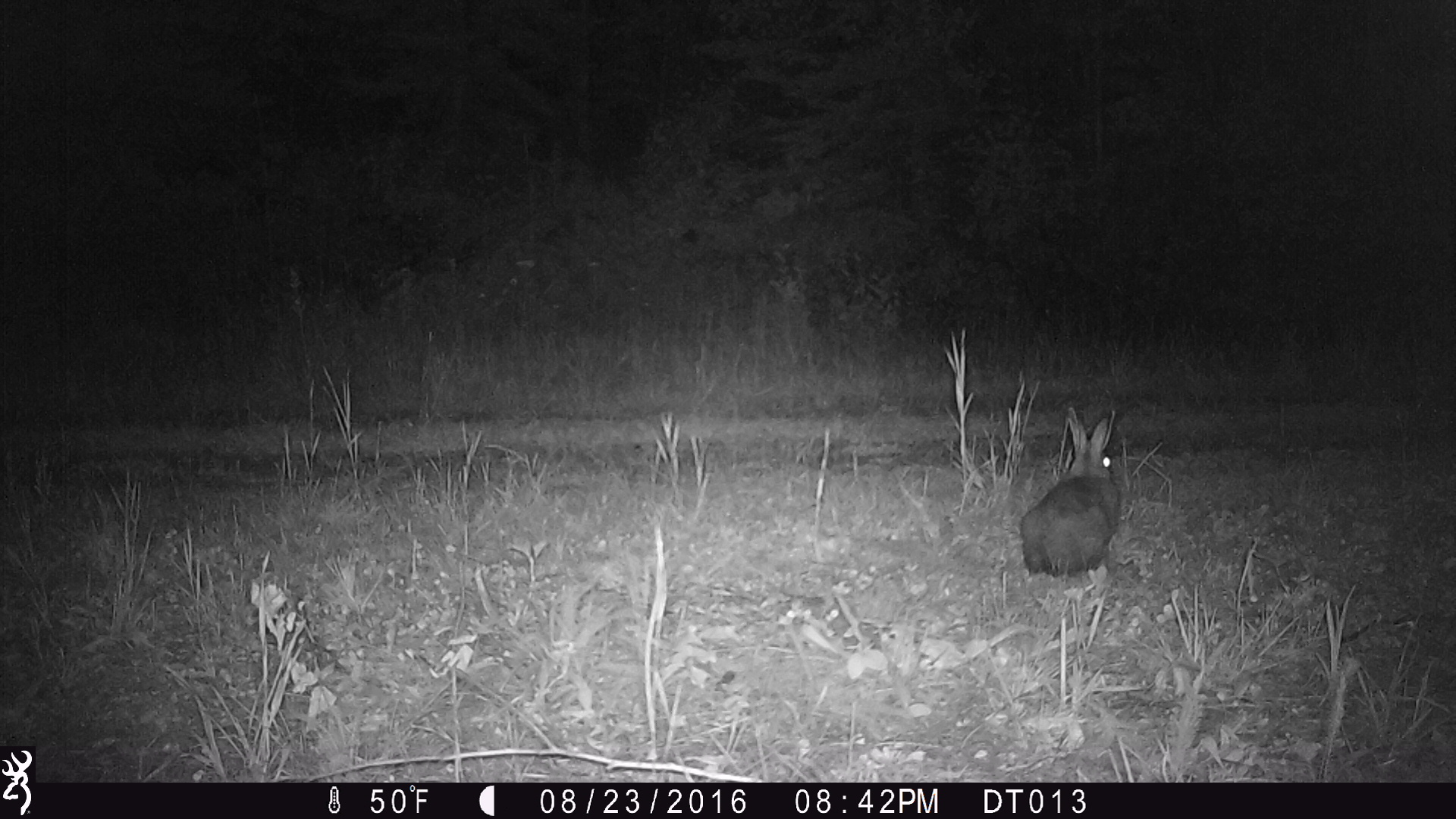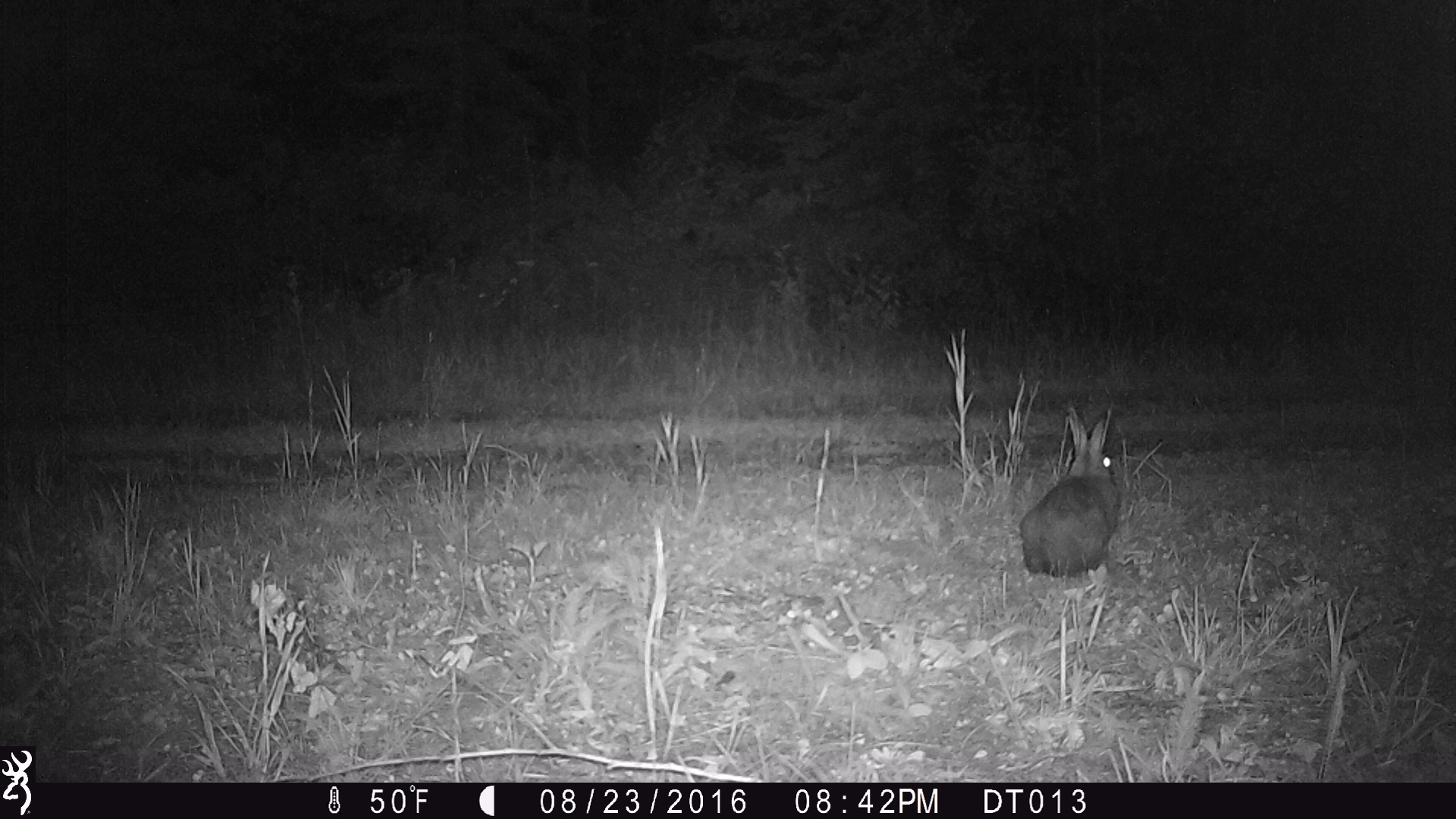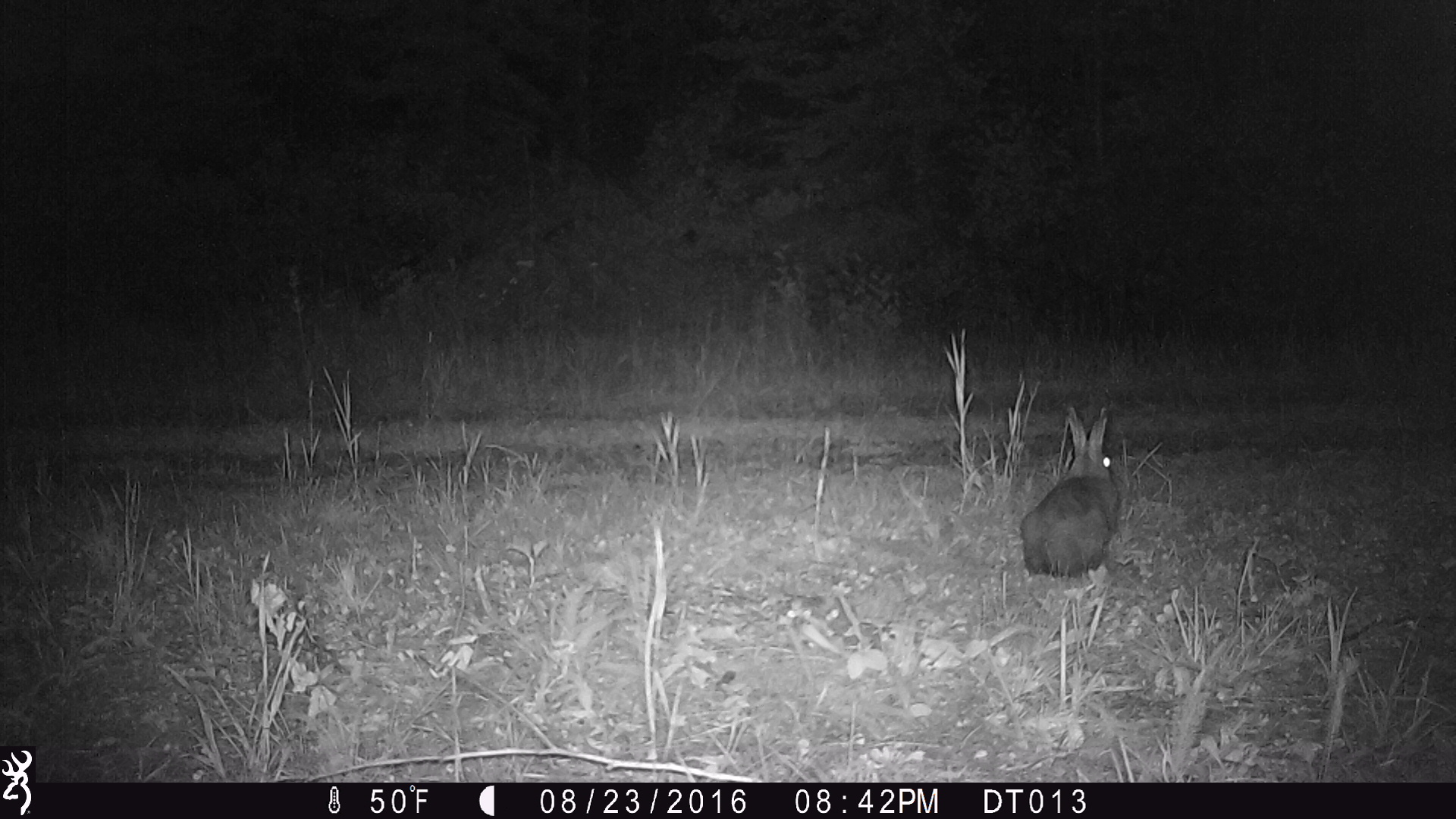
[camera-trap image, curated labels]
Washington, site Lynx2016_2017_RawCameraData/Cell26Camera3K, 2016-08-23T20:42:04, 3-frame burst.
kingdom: Animalia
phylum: Chordata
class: Mammalia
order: Lagomorpha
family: Leporidae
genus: Lepus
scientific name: Lepus americanus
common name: snowshoe hare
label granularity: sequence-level